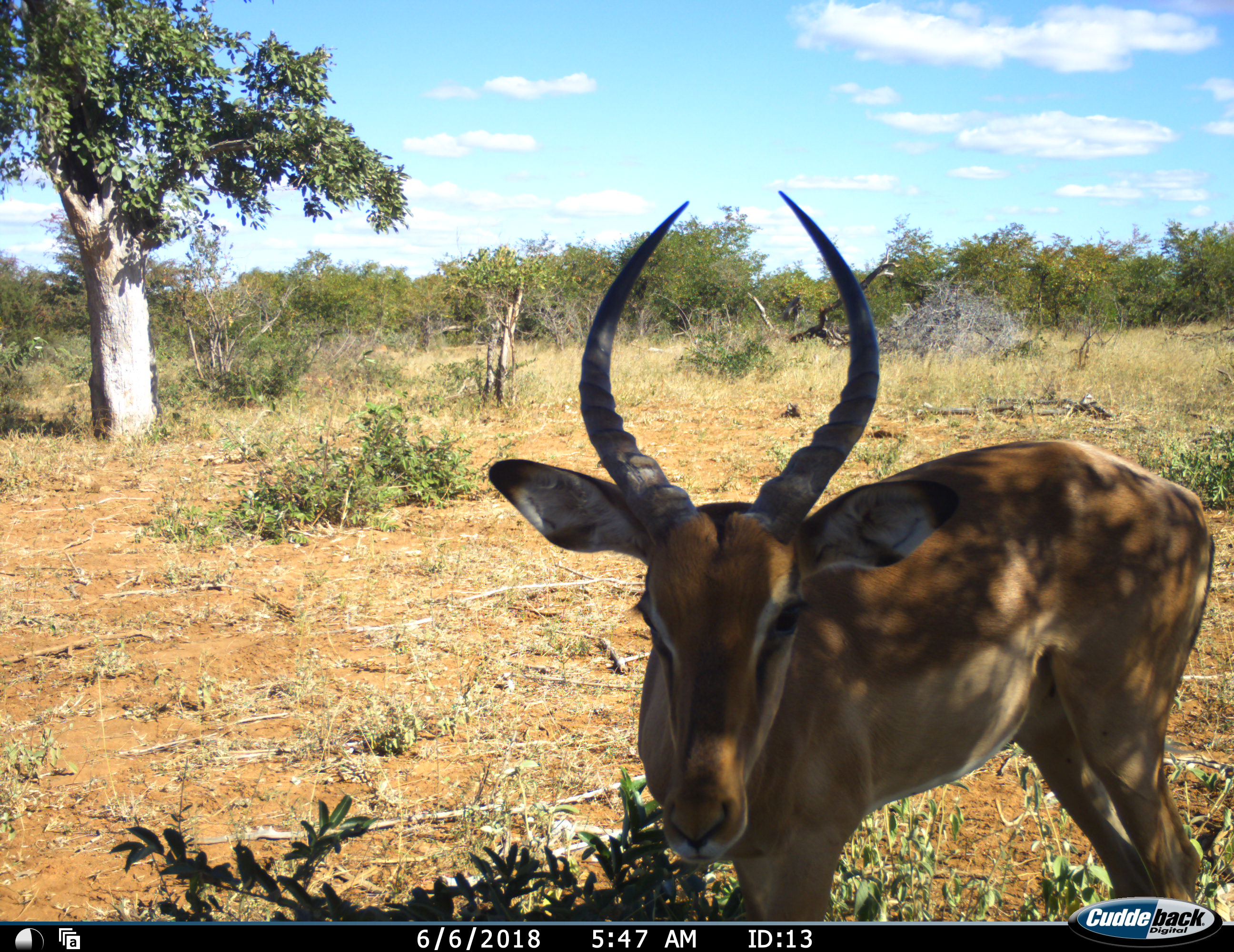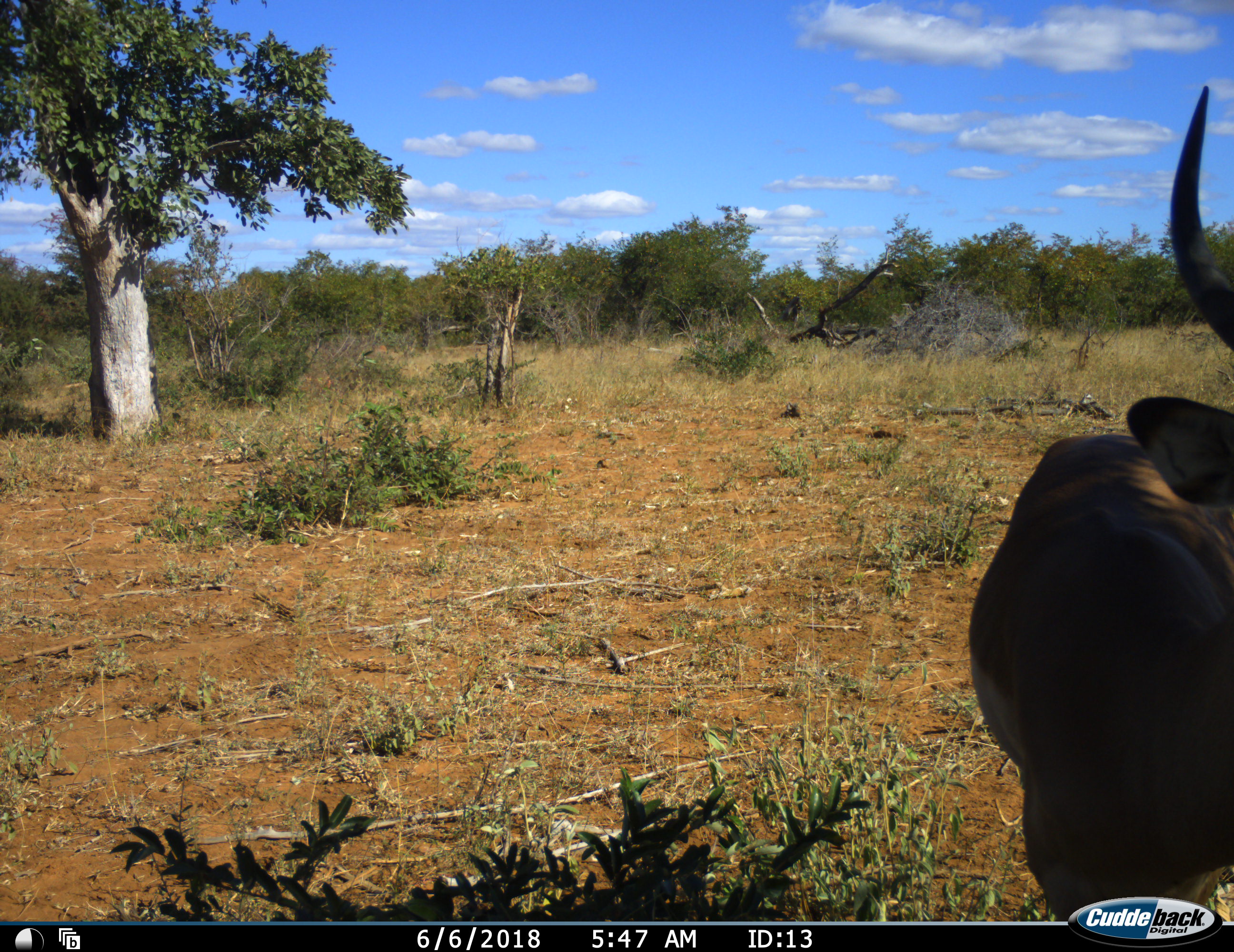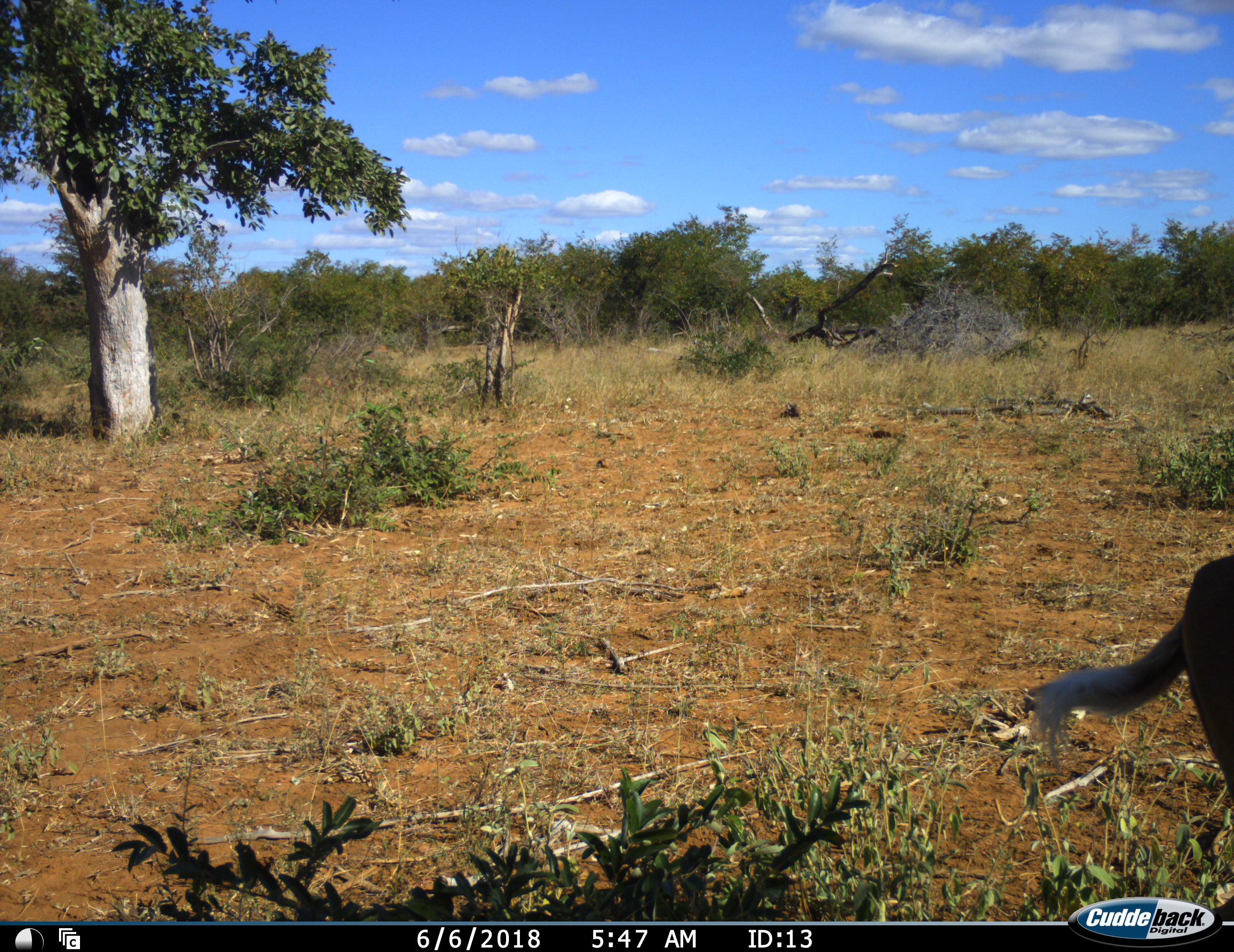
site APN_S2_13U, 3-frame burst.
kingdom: Animalia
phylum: Chordata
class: Mammalia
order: Artiodactyla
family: Bovidae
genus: Aepyceros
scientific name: Aepyceros melampus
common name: impala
Impala (Aepyceros melampus), count 1. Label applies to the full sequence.